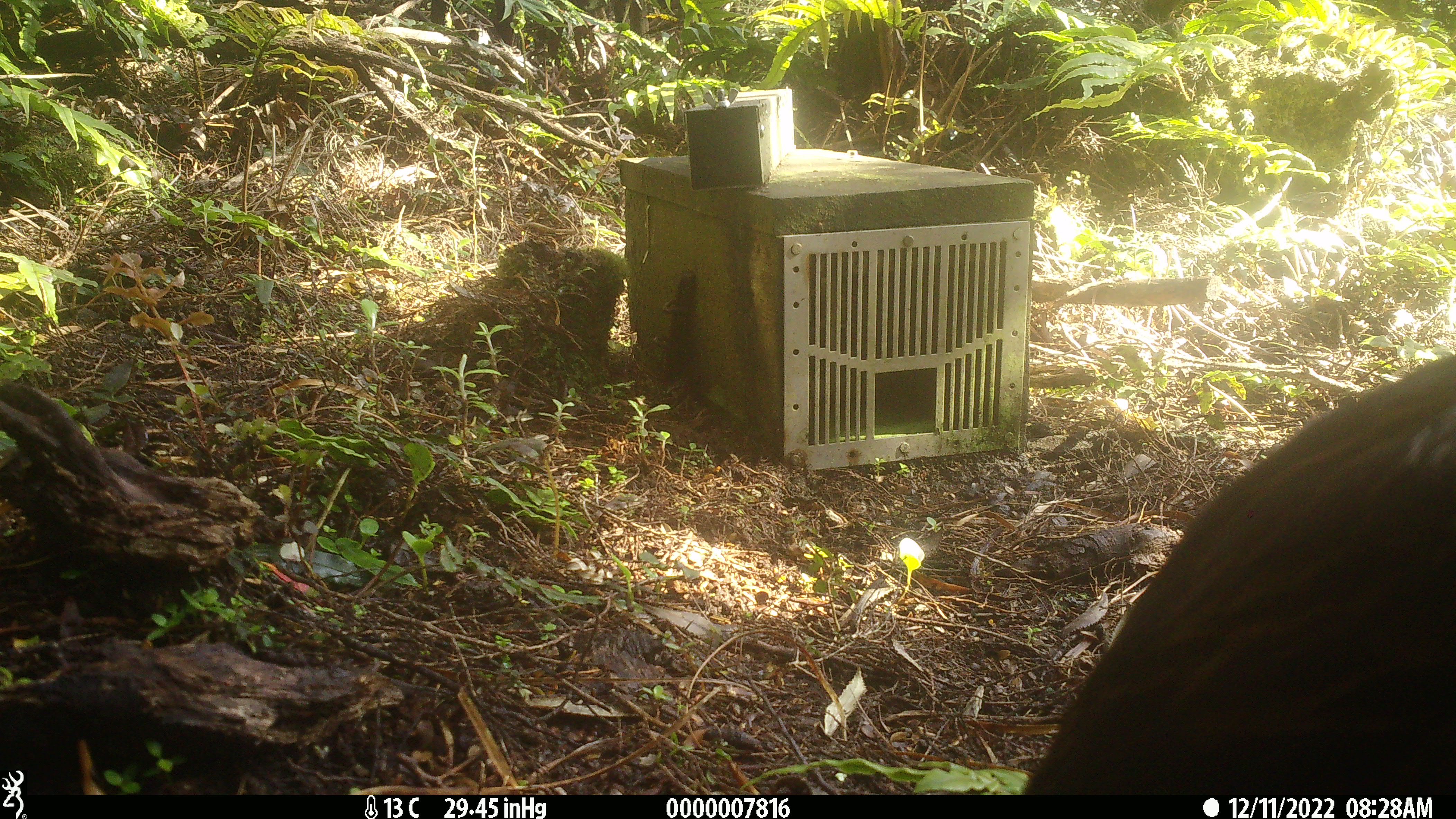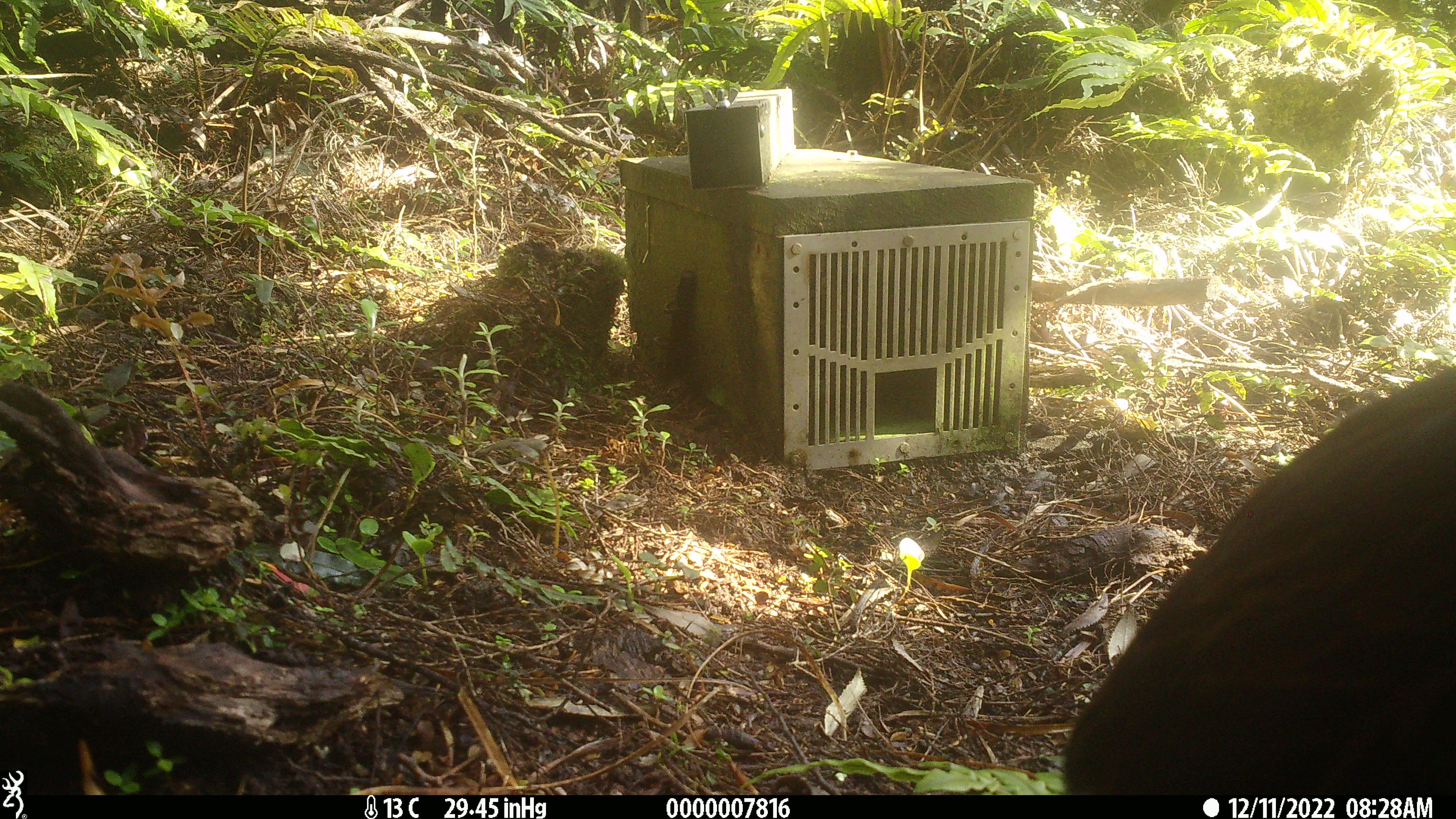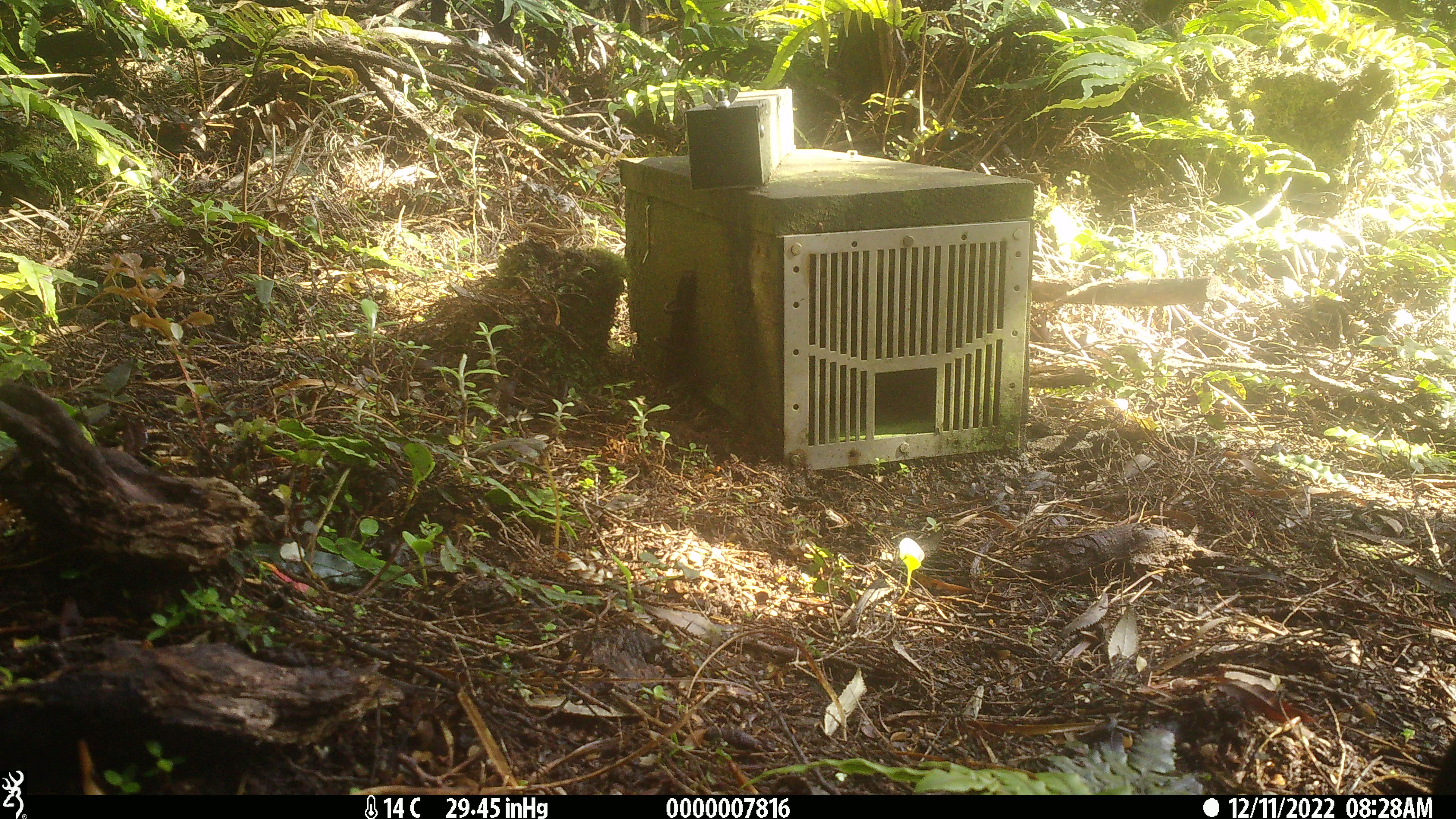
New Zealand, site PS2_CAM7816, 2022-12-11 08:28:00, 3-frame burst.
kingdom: Animalia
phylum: Chordata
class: Aves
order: Gruiformes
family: Rallidae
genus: Gallirallus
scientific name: Gallirallus australis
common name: weka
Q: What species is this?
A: Weka (Gallirallus australis).